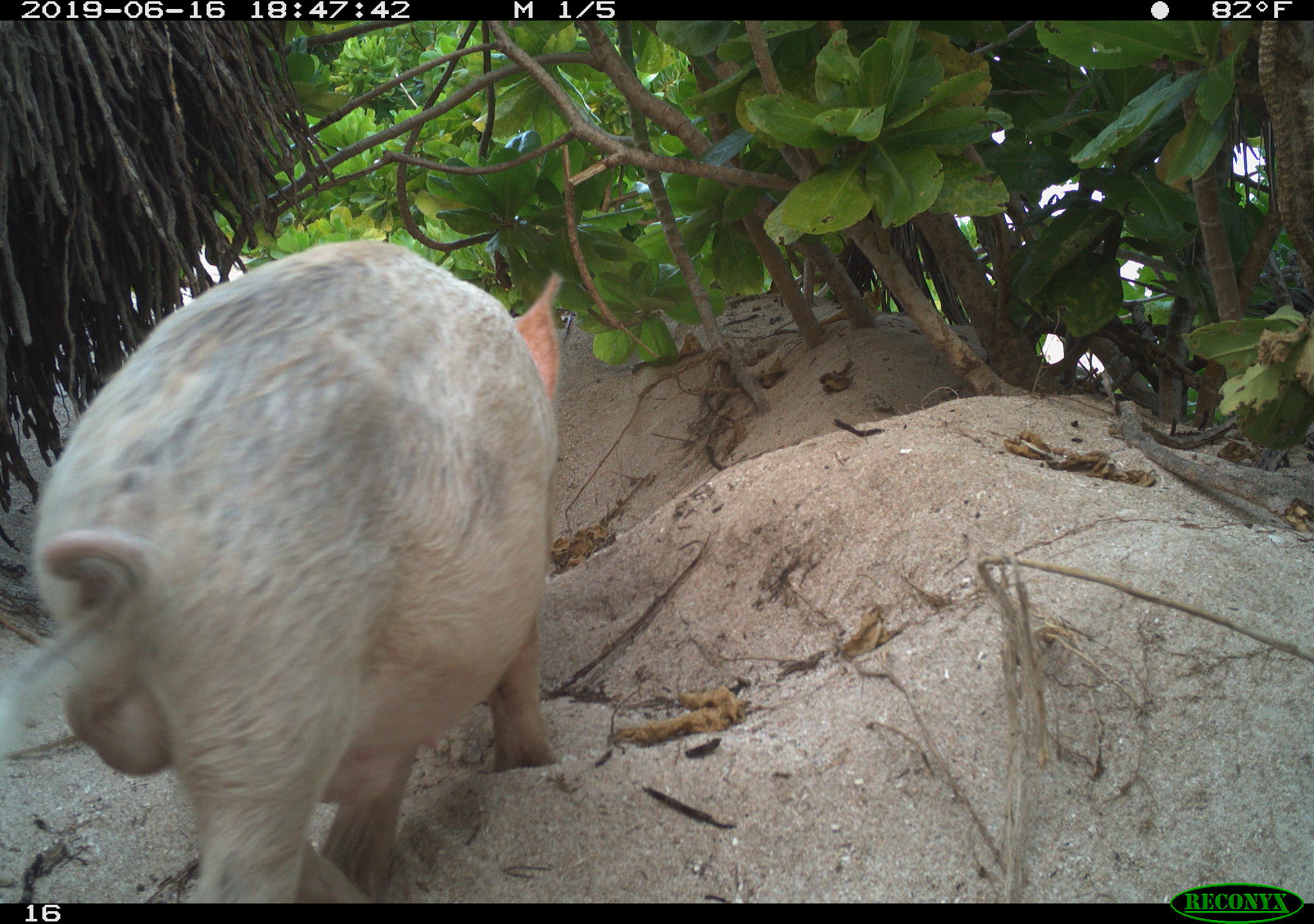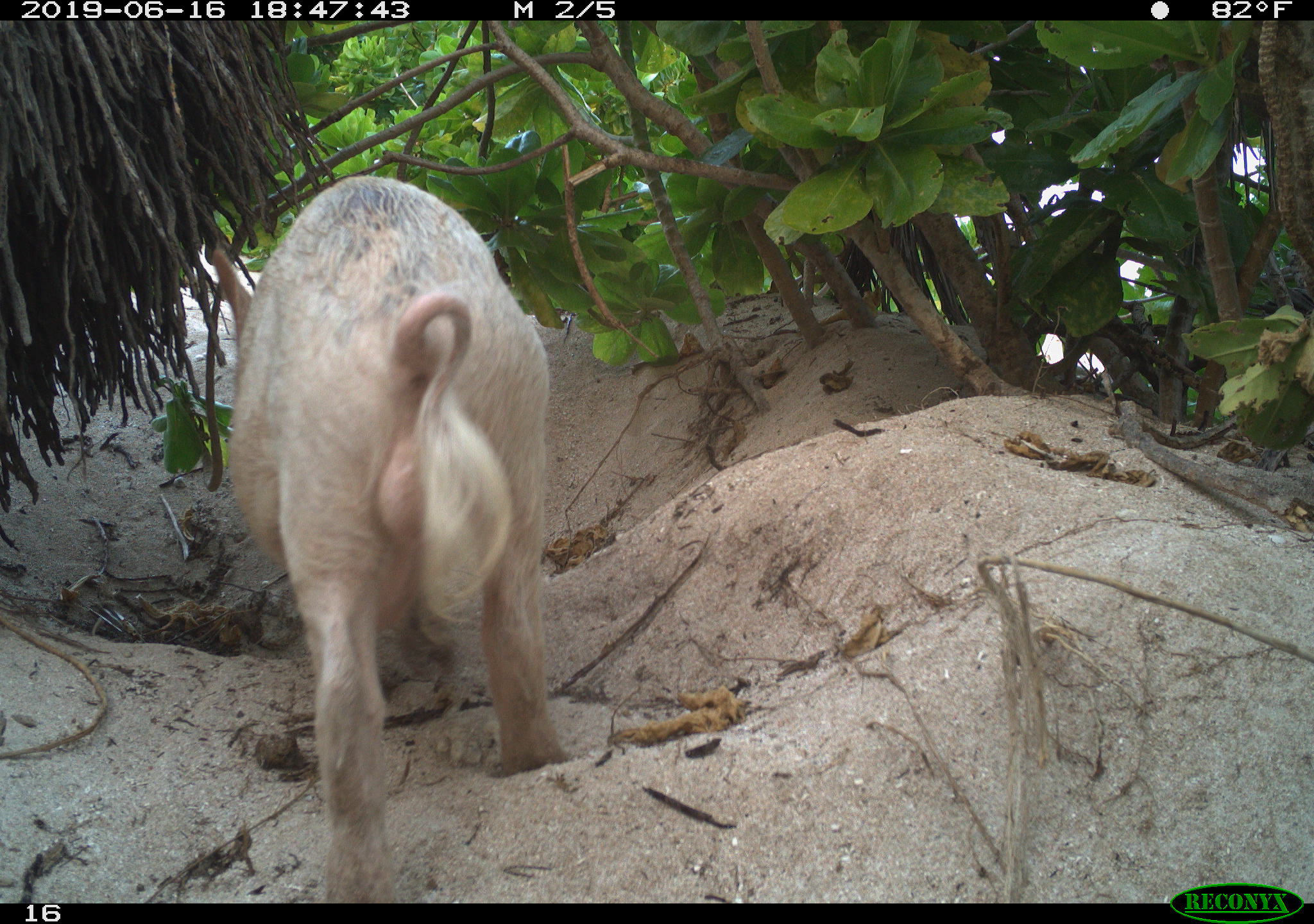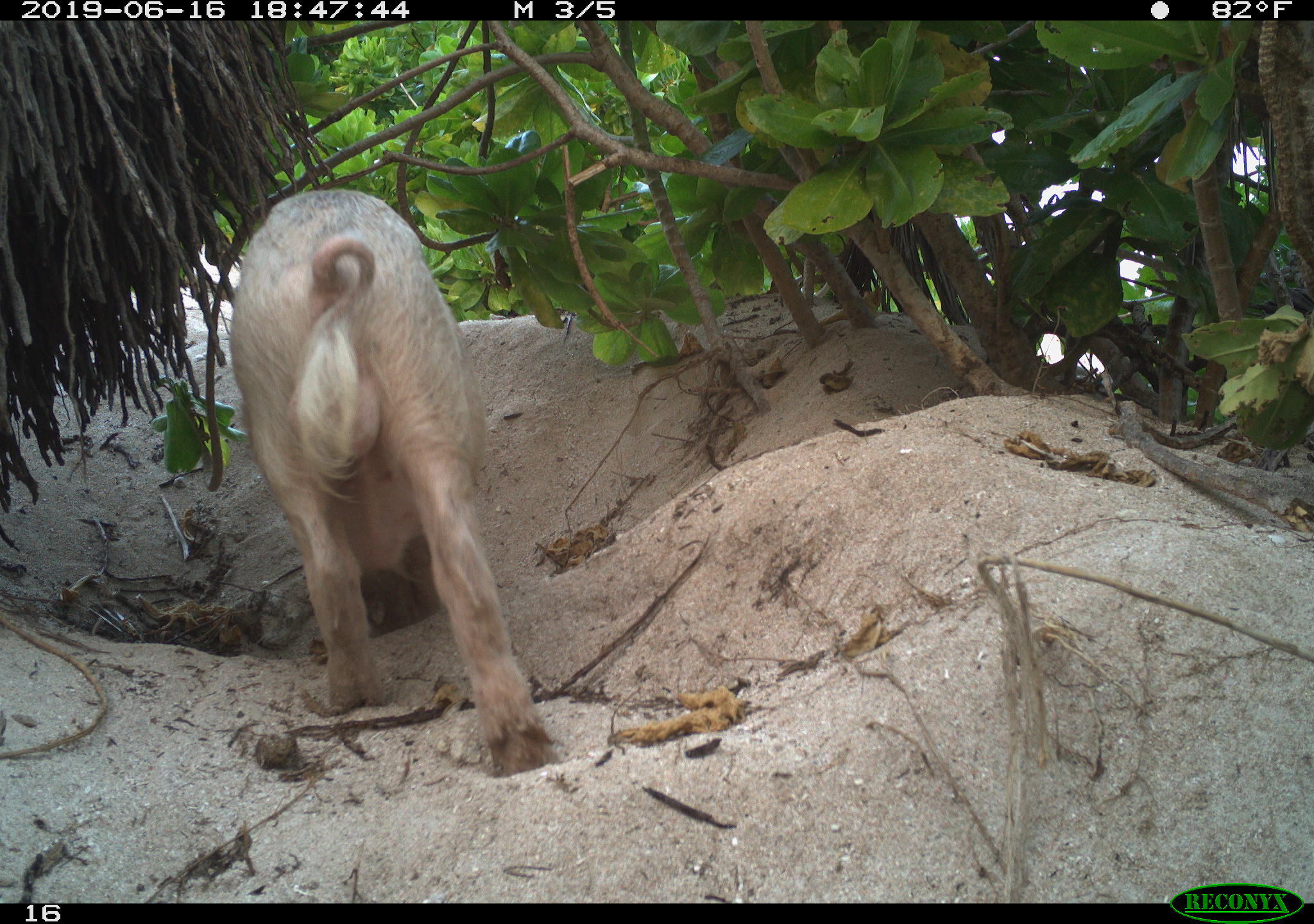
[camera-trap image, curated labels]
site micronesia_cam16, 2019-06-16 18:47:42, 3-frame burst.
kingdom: Animalia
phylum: Chordata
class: Mammalia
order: Artiodactyla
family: Suidae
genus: Sus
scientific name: Sus scrofa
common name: pig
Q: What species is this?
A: Pig (Sus scrofa).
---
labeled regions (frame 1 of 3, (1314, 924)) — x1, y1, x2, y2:
pig: 0, 226, 566, 901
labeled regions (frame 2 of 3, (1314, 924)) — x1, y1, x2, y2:
pig: 220, 176, 567, 898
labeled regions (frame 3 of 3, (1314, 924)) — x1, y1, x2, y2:
pig: 221, 187, 565, 776